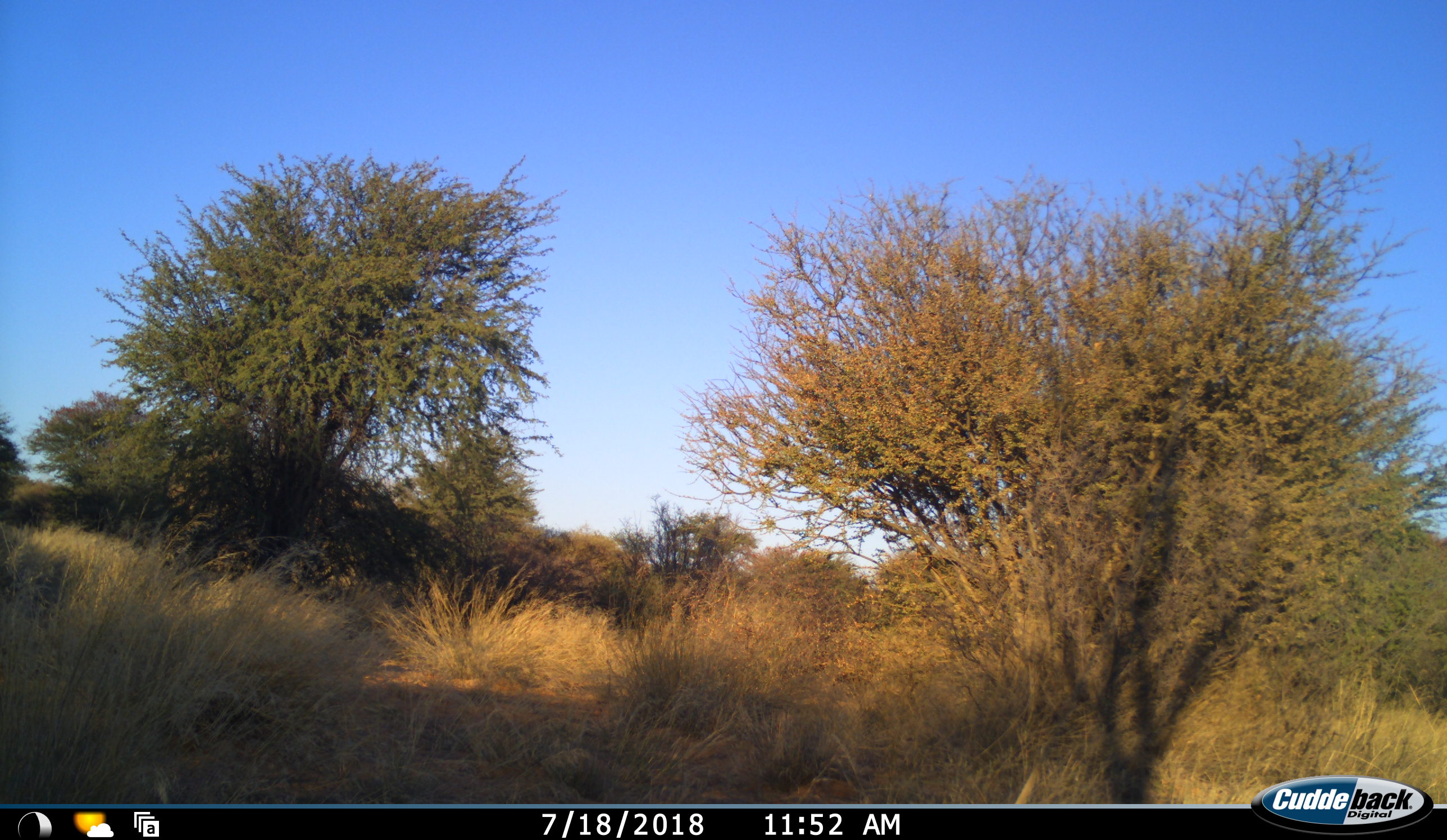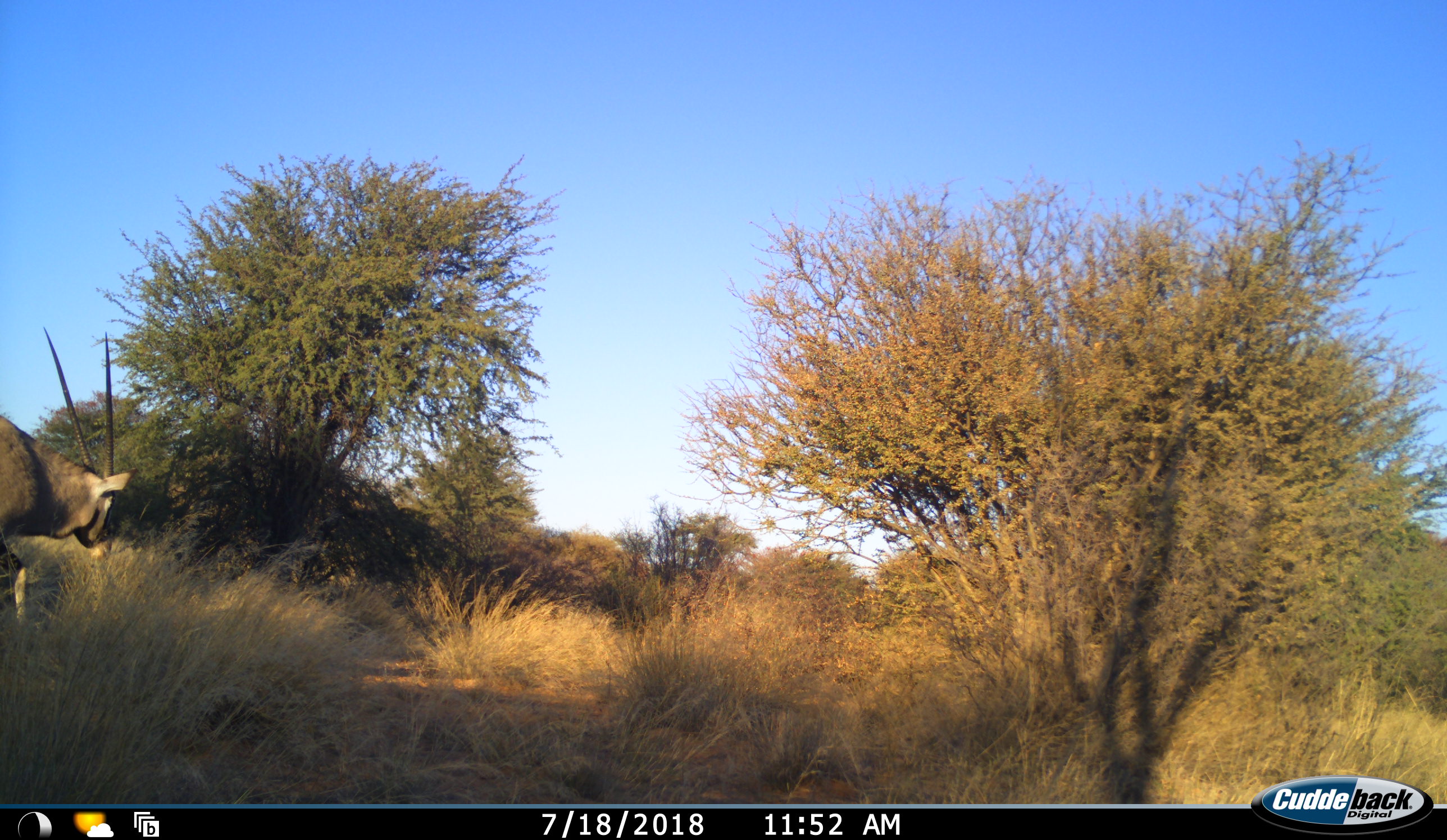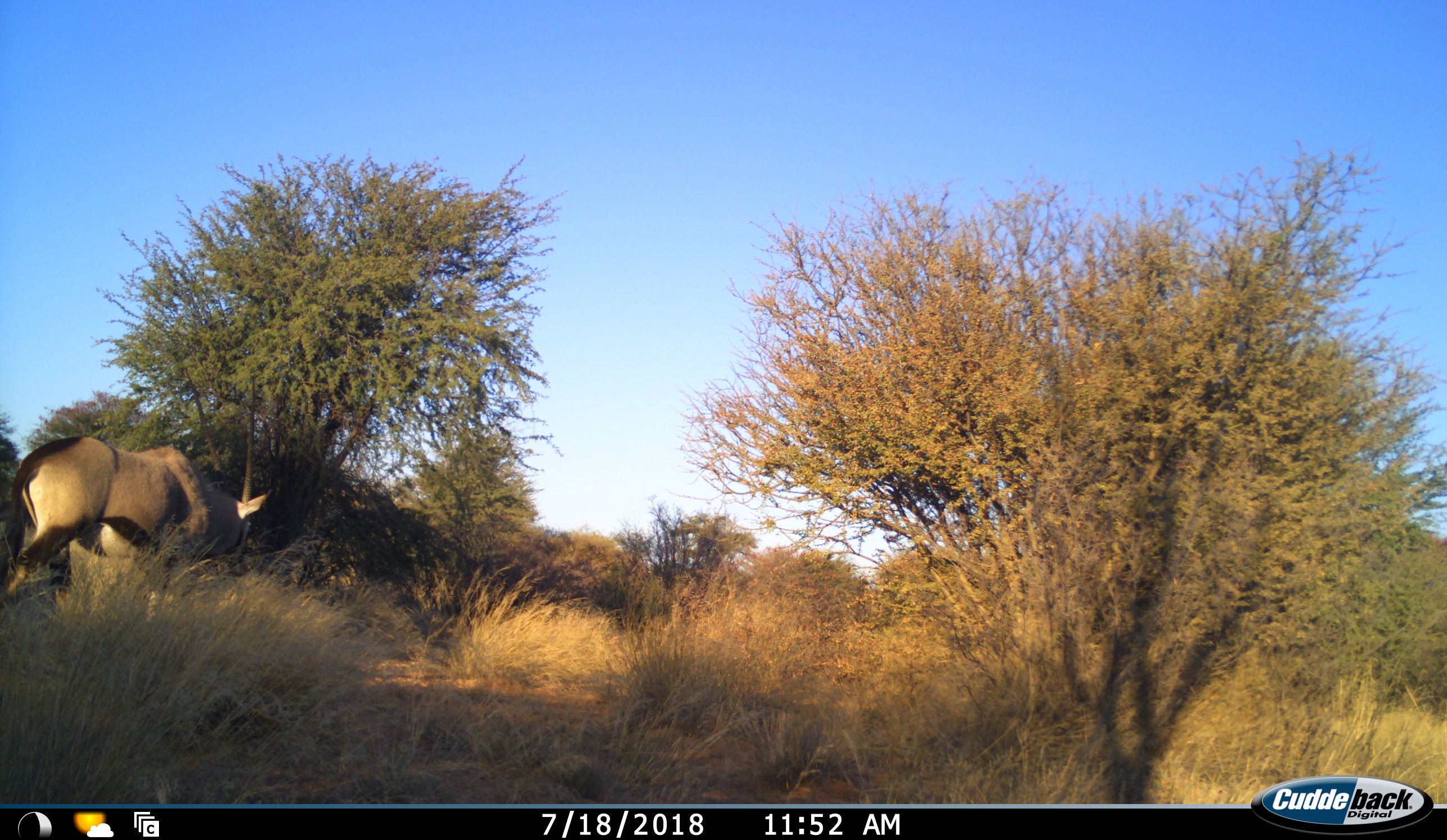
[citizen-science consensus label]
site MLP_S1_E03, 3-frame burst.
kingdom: Animalia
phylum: Chordata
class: Mammalia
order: Artiodactyla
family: Bovidae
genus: Oryx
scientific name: Oryx gazella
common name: gemsbok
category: oryx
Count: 1.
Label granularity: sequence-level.